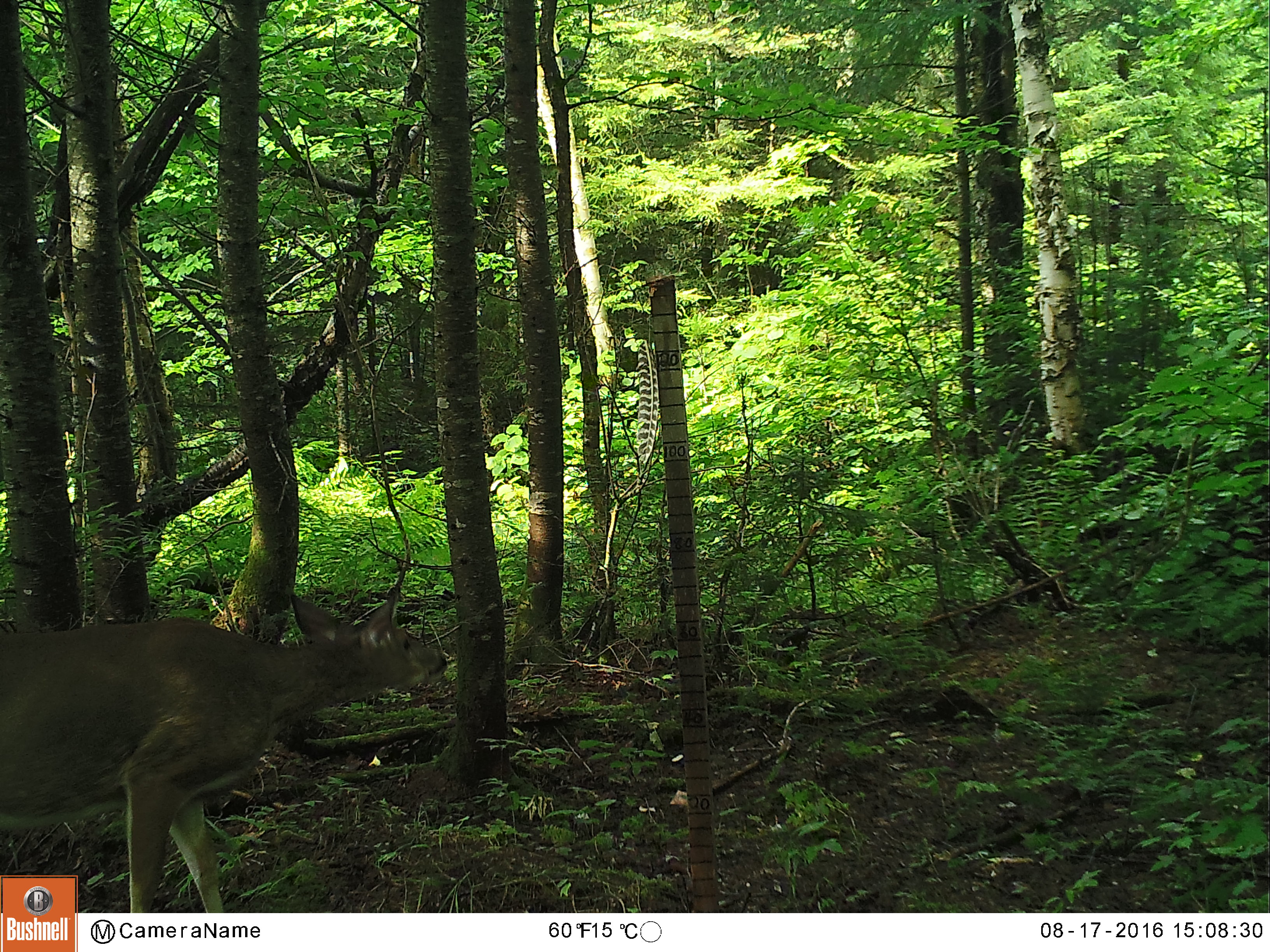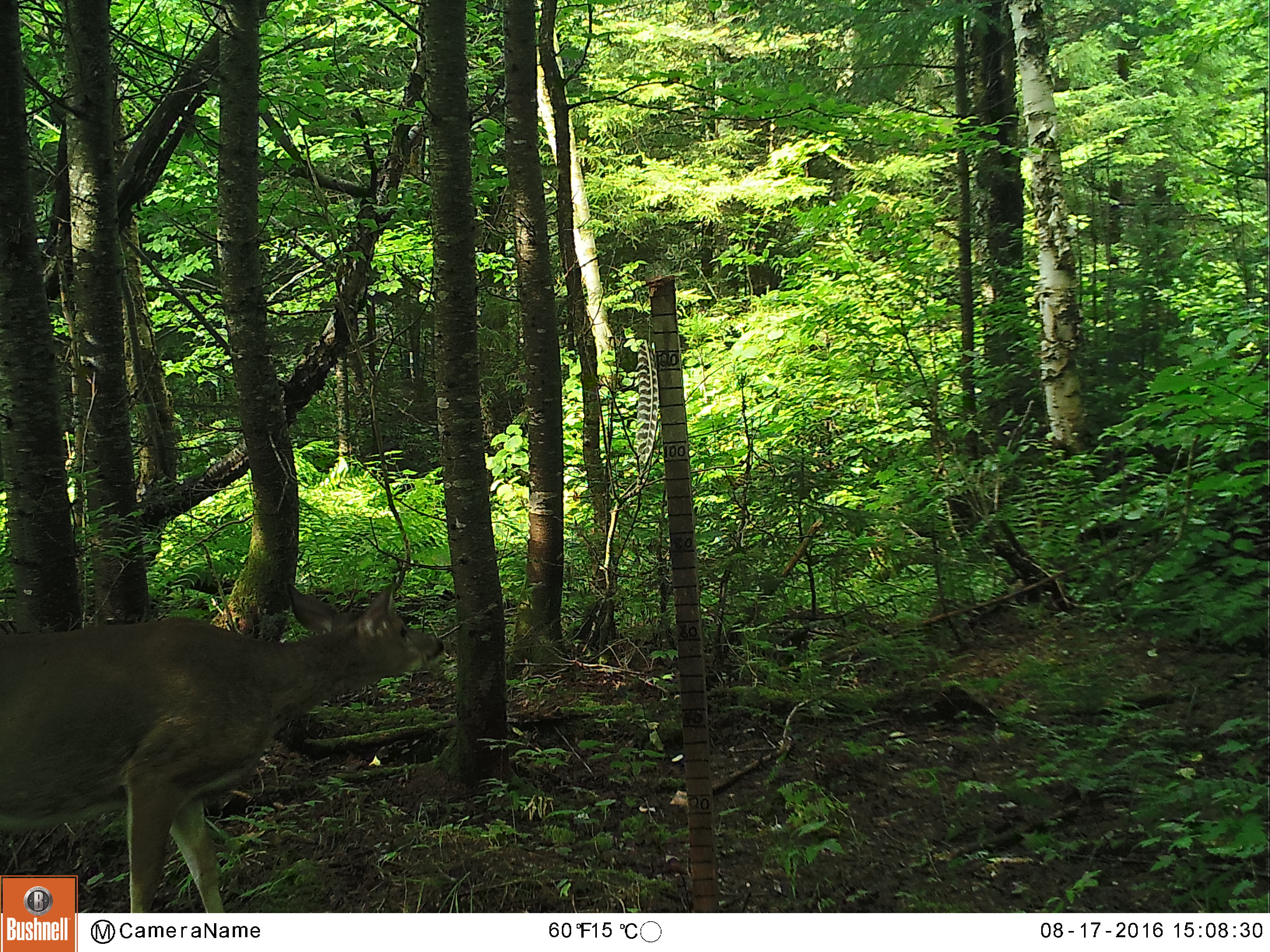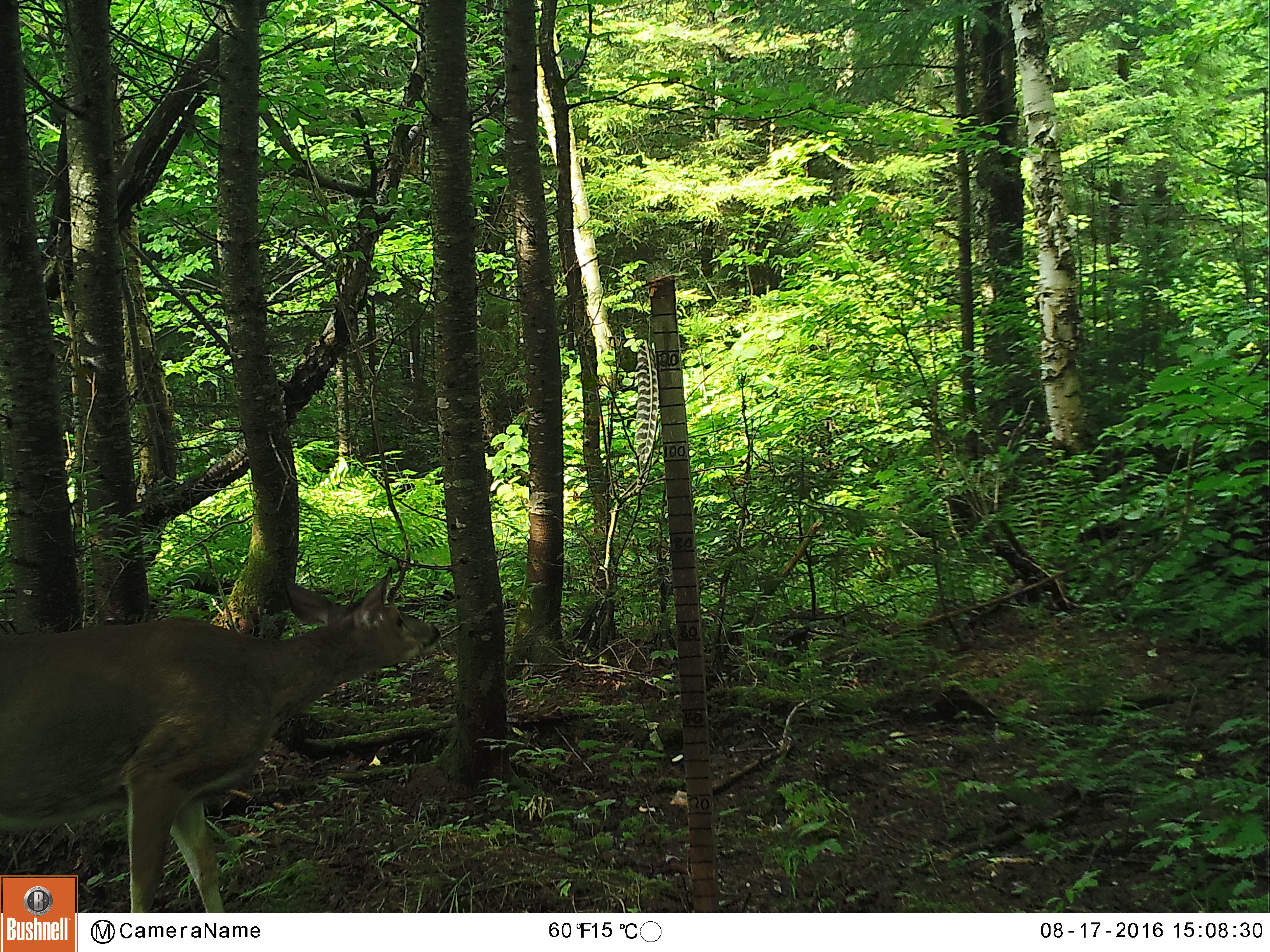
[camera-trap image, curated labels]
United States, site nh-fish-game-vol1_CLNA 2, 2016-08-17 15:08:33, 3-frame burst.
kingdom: Animalia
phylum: Chordata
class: Mammalia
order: Artiodactyla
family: Cervidae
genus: Odocoileus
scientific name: Odocoileus virginianus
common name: white-tailed deer